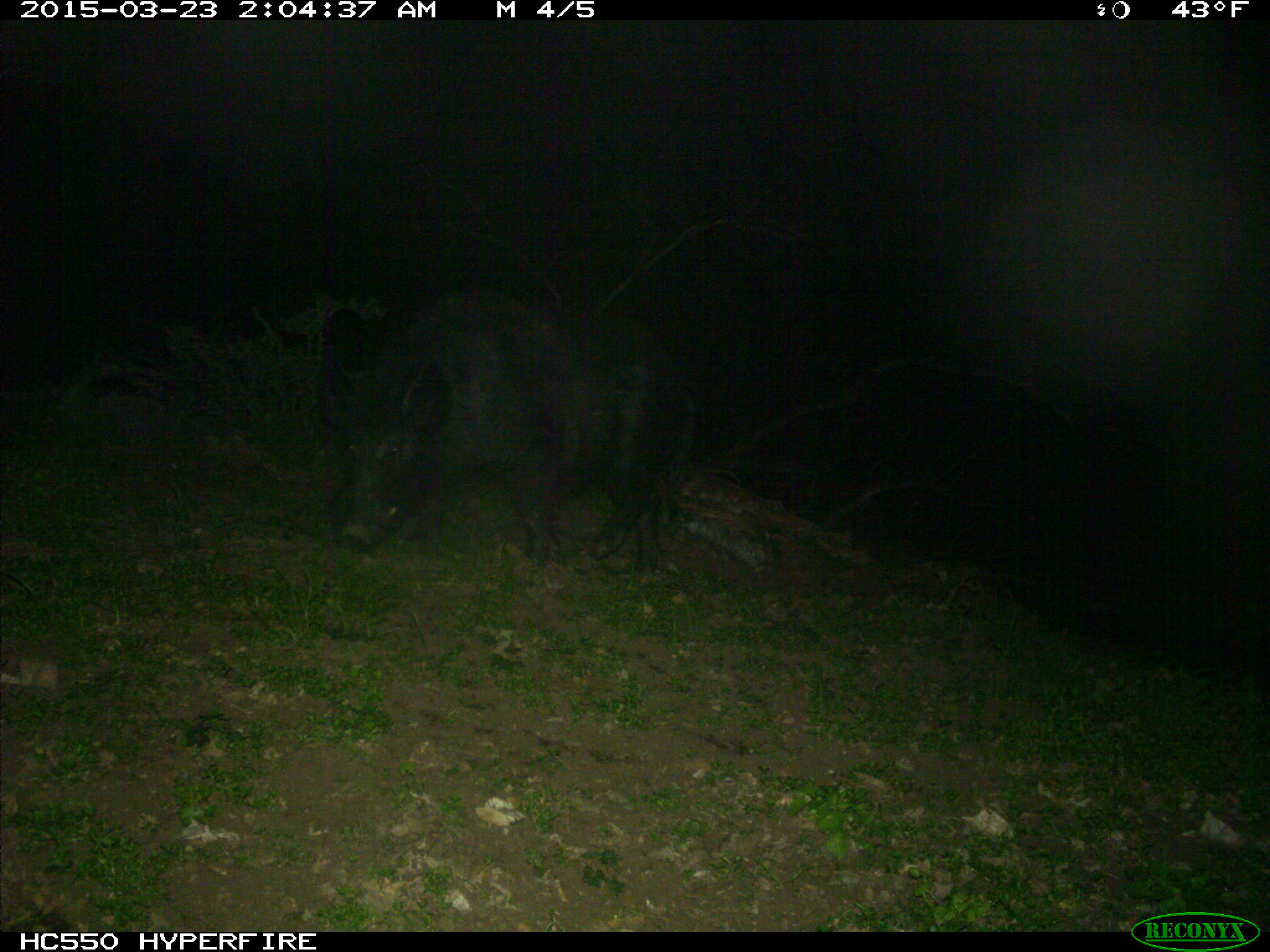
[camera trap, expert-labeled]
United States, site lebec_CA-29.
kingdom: Animalia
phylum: Chordata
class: Mammalia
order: Artiodactyla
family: Suidae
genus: Sus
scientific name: Sus scrofa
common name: wild boar